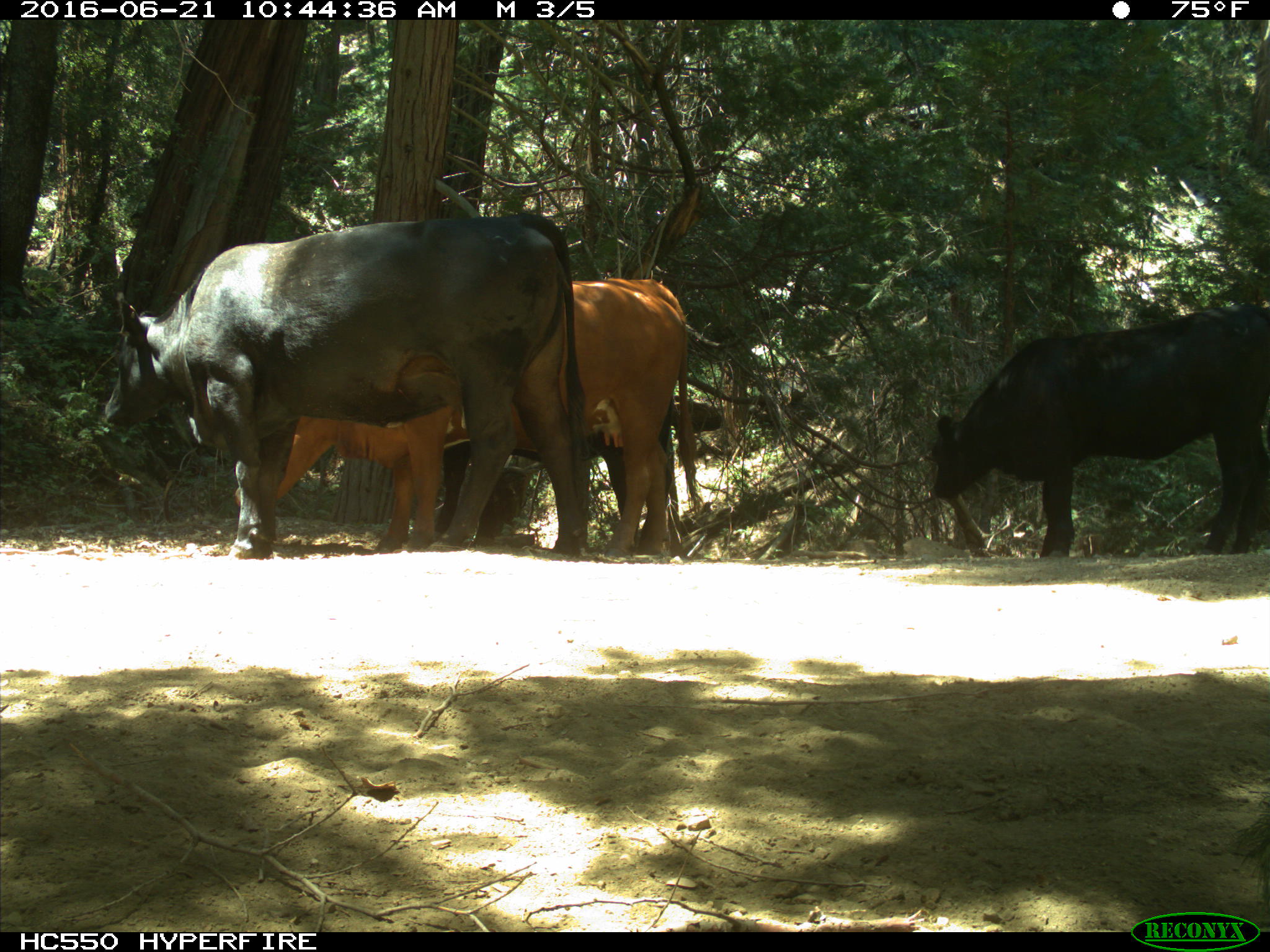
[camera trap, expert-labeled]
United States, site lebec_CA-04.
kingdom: Animalia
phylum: Chordata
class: Mammalia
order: Artiodactyla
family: Bovidae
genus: Bos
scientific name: Bos taurus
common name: domestic cow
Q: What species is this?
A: Bos taurus (domestic cow).